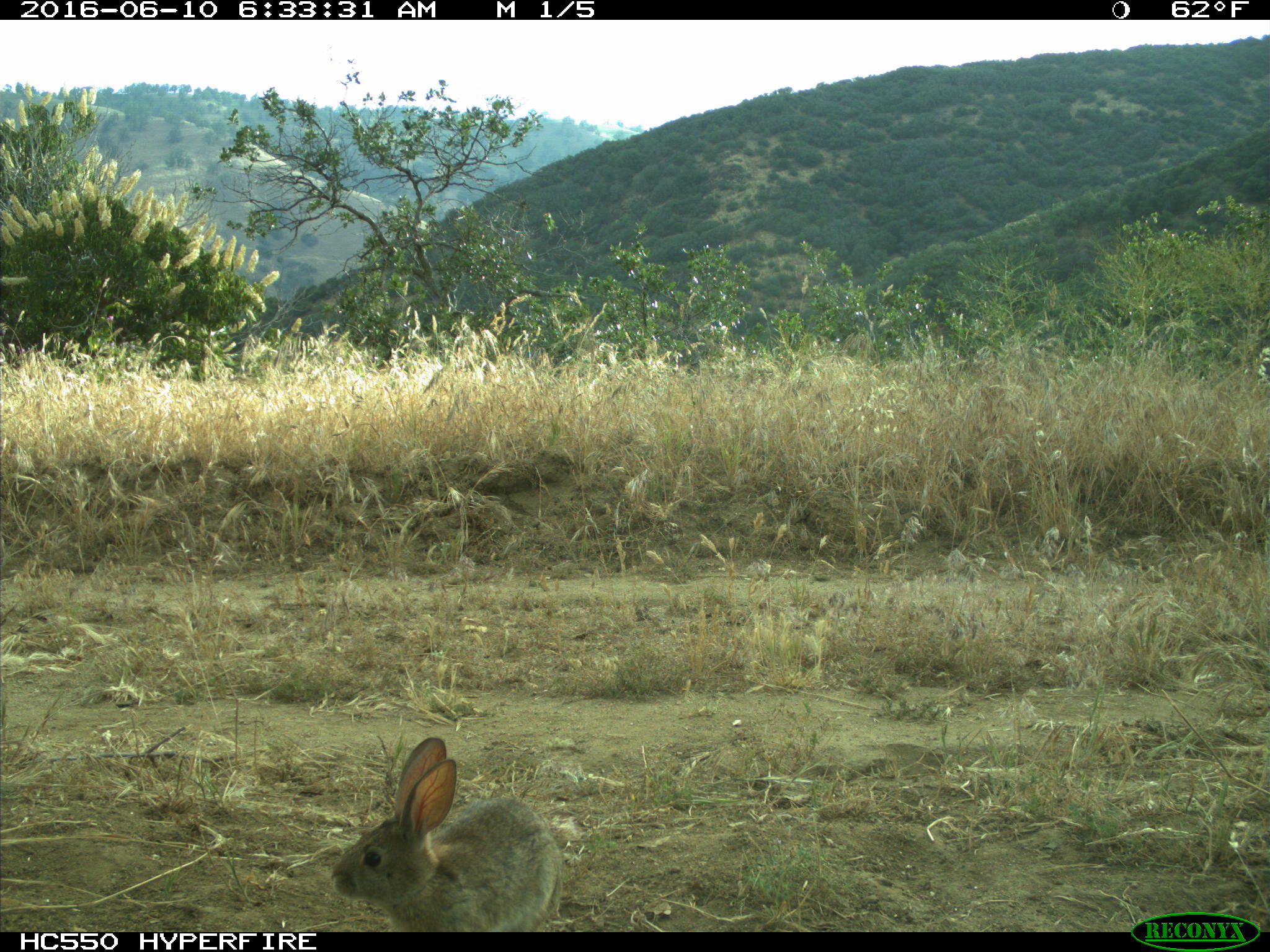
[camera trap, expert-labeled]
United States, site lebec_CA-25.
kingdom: Animalia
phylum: Chordata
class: Mammalia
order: Lagomorpha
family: Leporidae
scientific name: Leporidae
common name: rabbits and hares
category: unidentified rabbit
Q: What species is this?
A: Unidentified rabbit (rabbits and hares) (Leporidae).